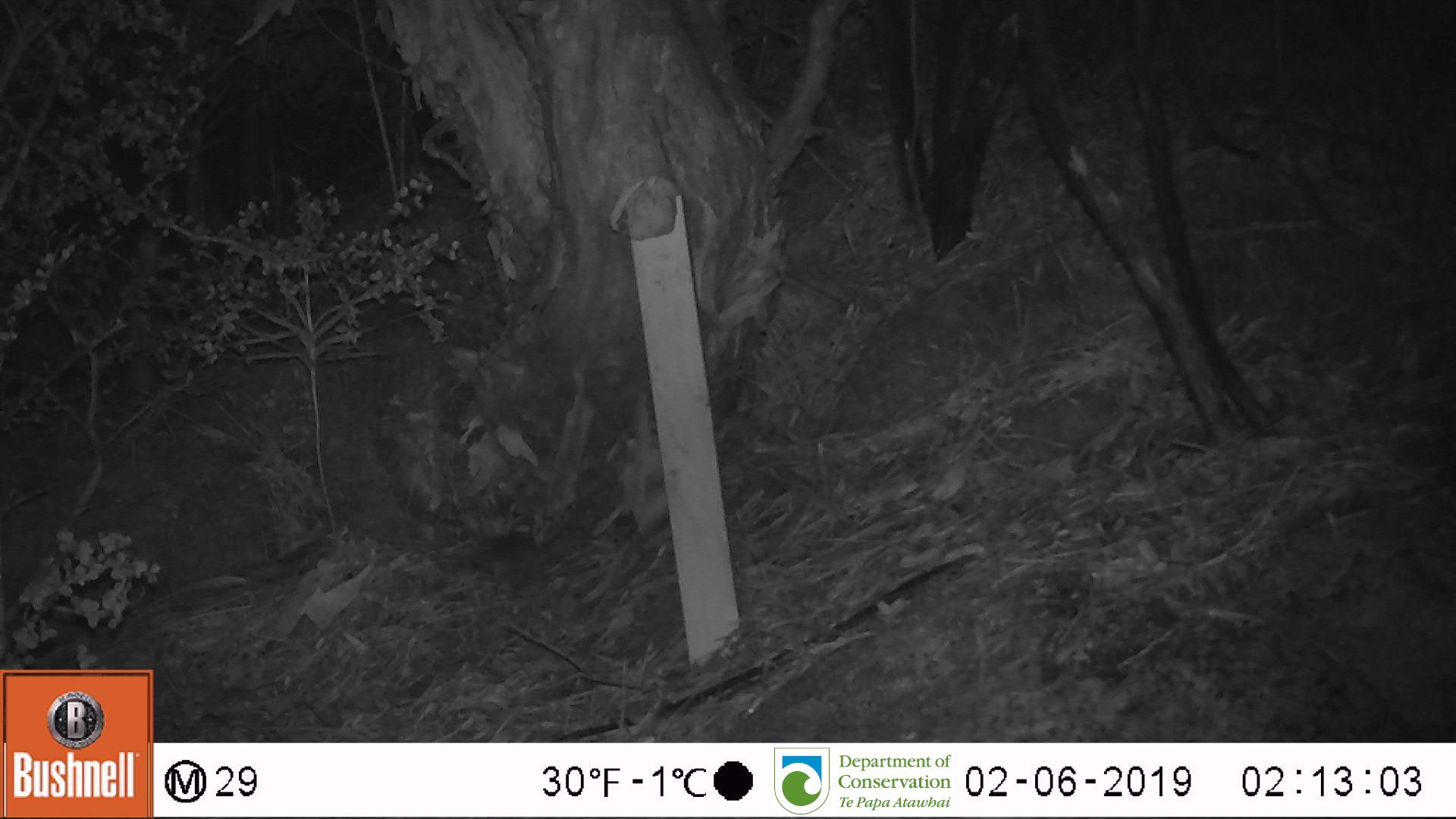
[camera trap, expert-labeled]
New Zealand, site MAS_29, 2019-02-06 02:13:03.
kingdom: Animalia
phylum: Chordata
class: Mammalia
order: Rodentia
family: Muridae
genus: Mus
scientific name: Mus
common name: mouse